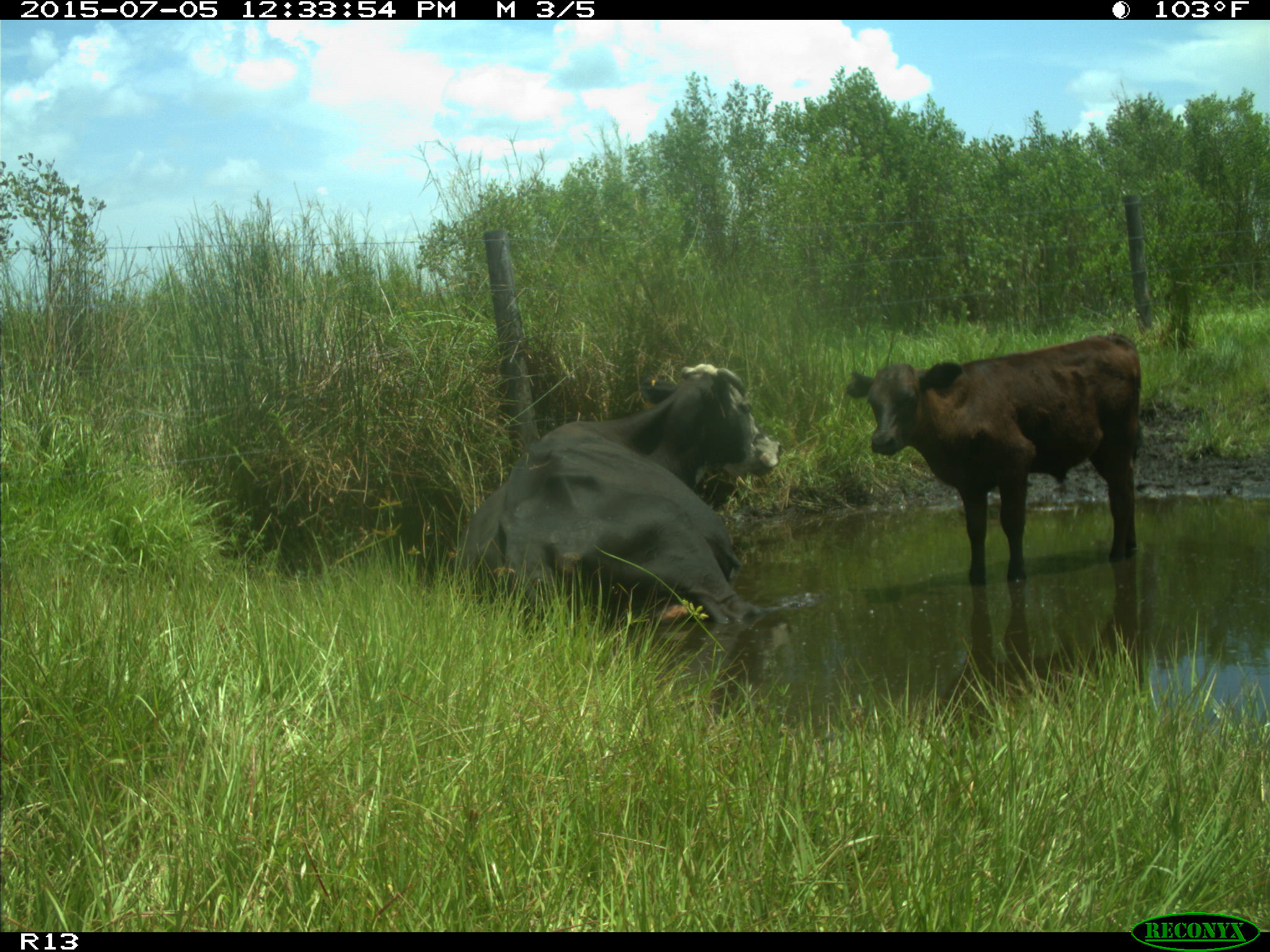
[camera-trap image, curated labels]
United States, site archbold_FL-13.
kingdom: Animalia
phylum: Chordata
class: Mammalia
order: Artiodactyla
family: Bovidae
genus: Bos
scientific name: Bos taurus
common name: domestic cow